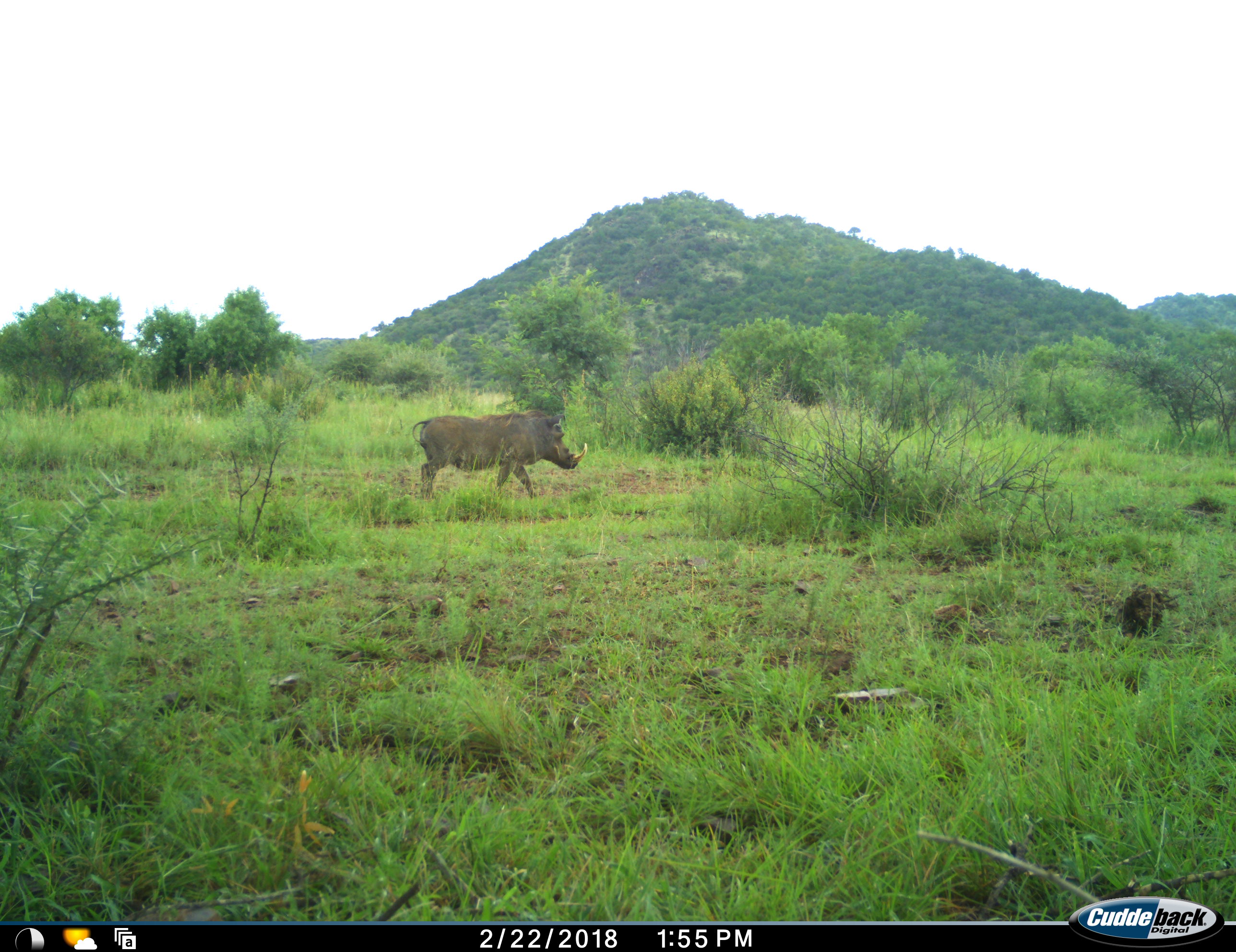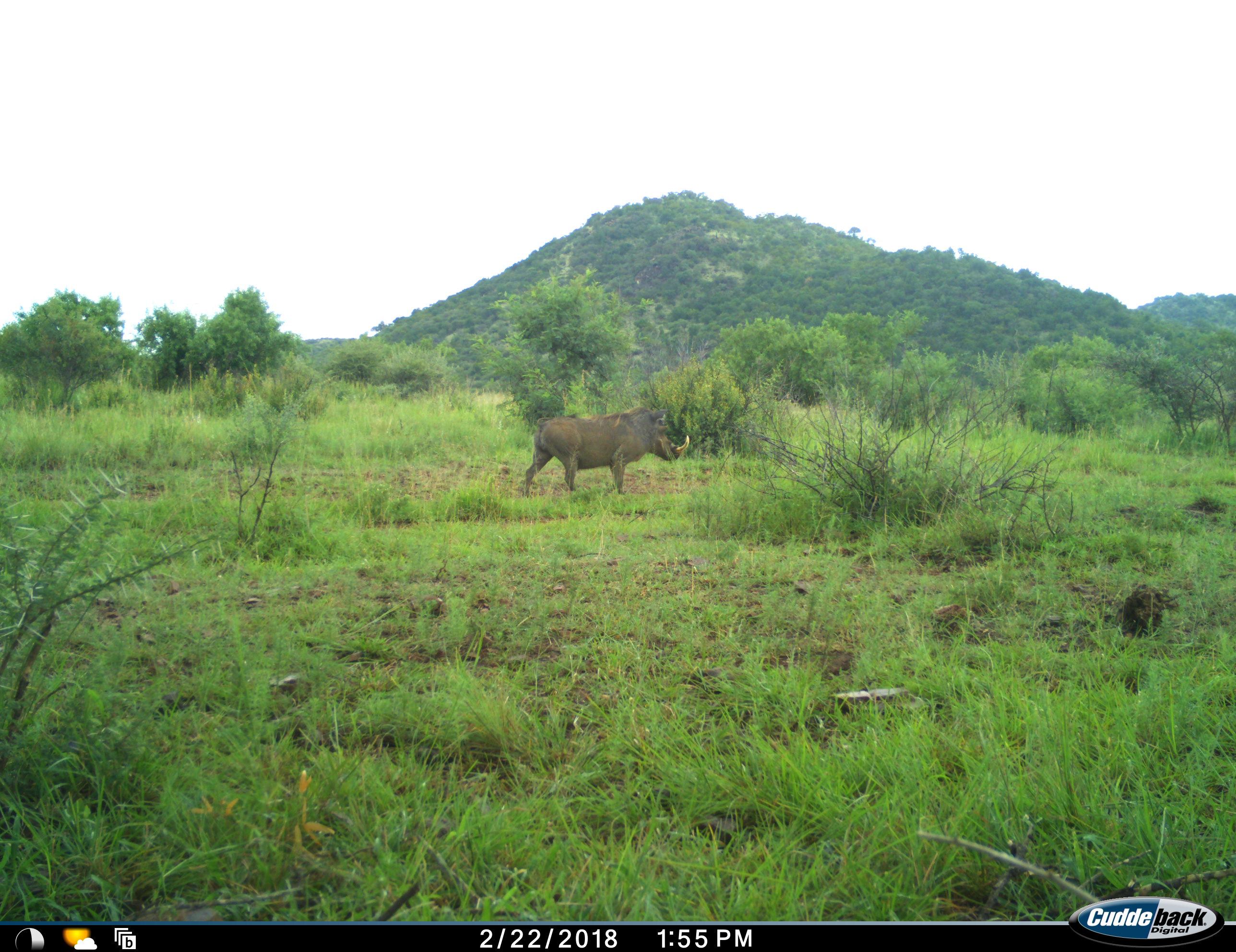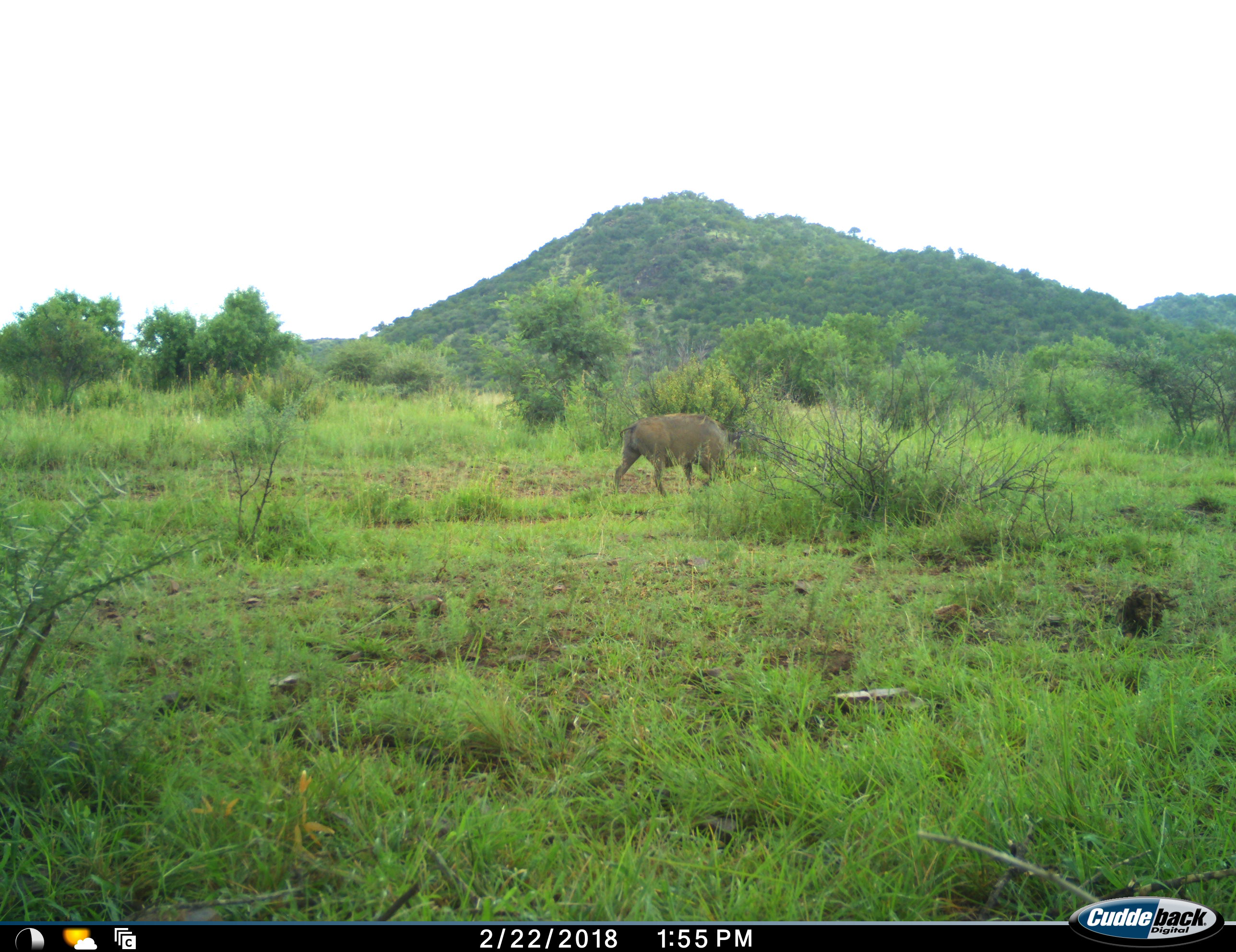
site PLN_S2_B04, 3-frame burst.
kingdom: Animalia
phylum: Chordata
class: Mammalia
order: Artiodactyla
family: Suidae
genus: Phacochoerus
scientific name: Phacochoerus africanus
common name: warthog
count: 1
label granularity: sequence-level